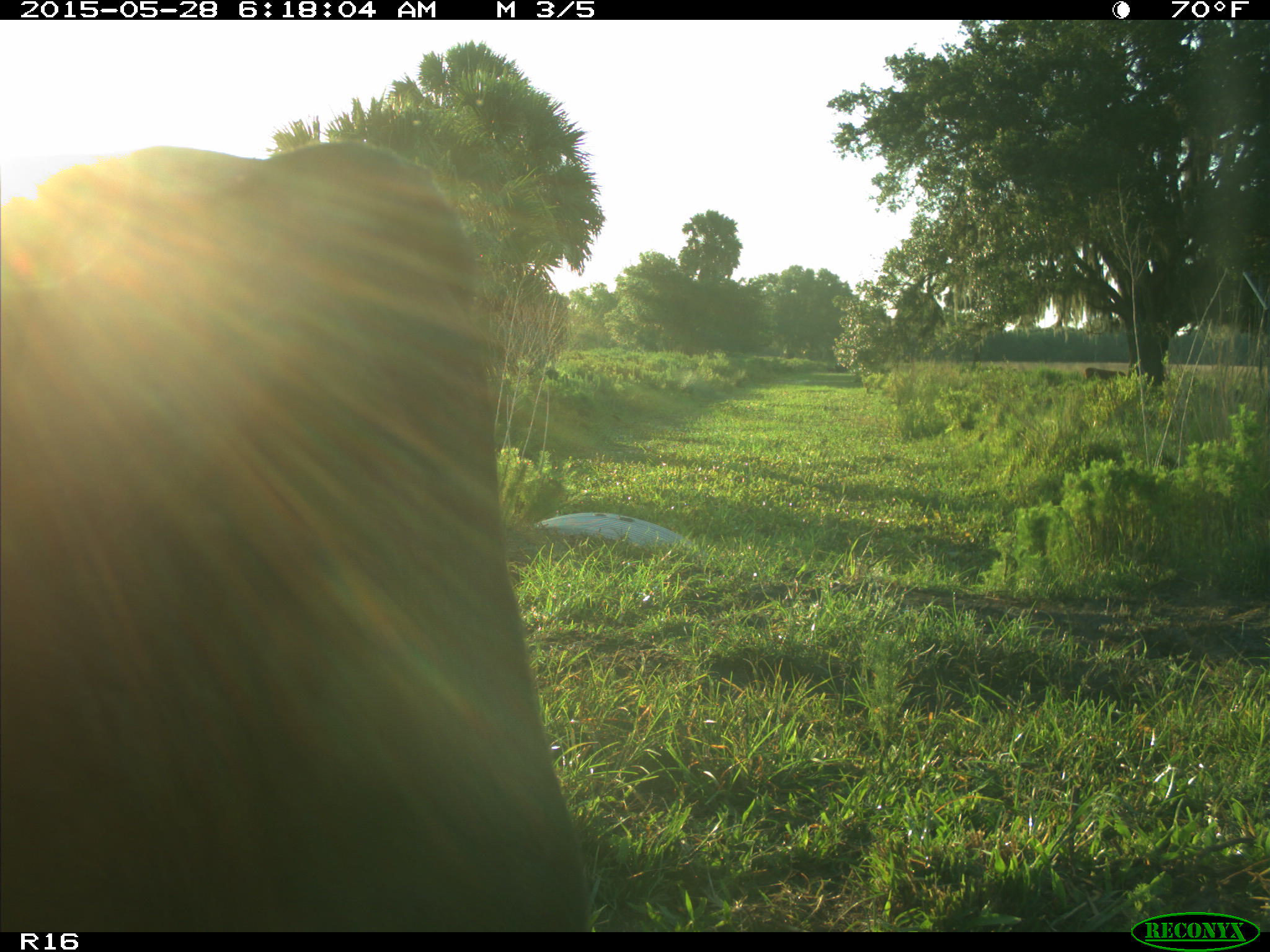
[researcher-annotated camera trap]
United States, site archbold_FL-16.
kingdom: Animalia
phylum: Chordata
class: Mammalia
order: Artiodactyla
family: Bovidae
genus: Bos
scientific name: Bos taurus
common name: domestic cow